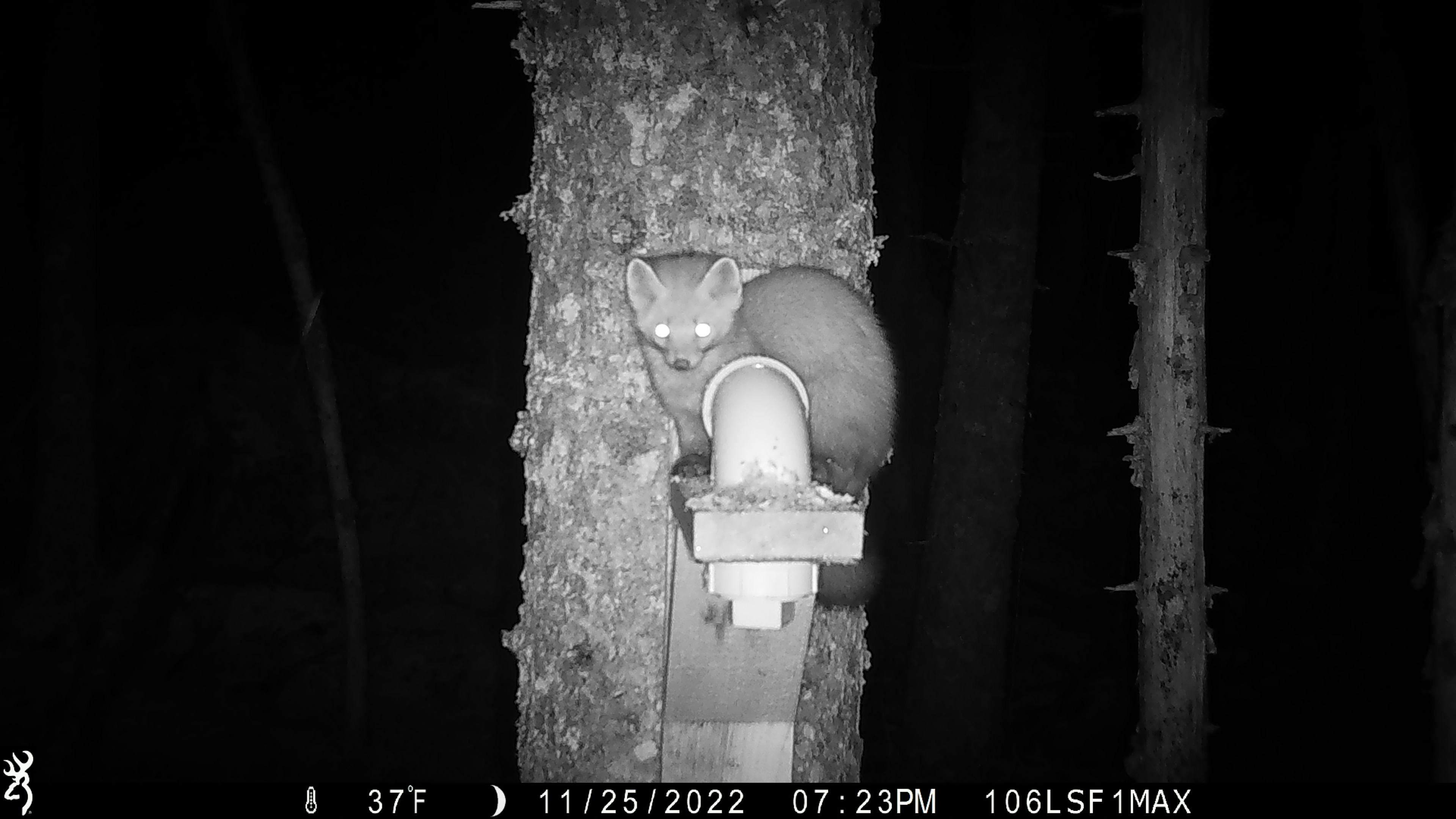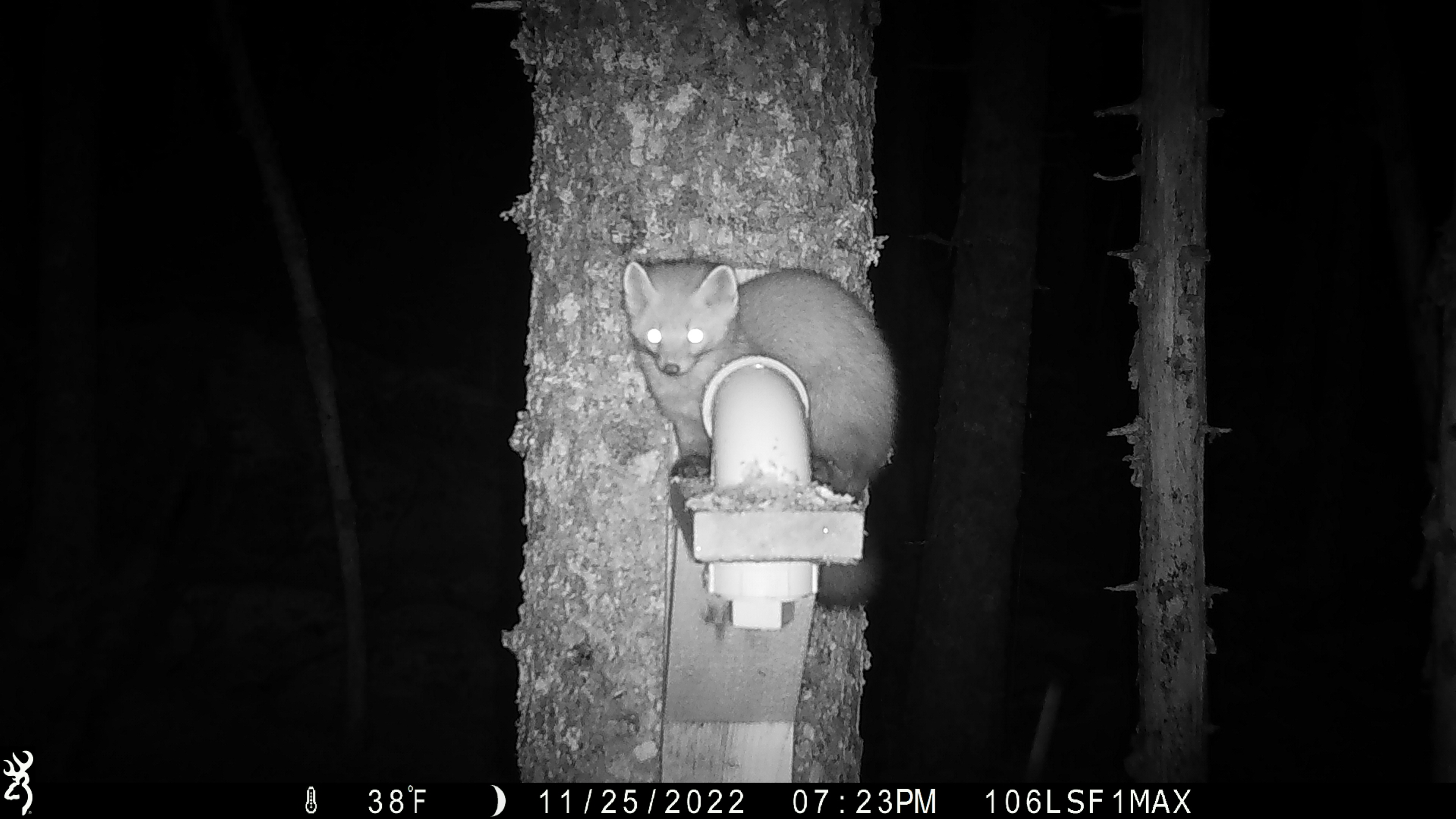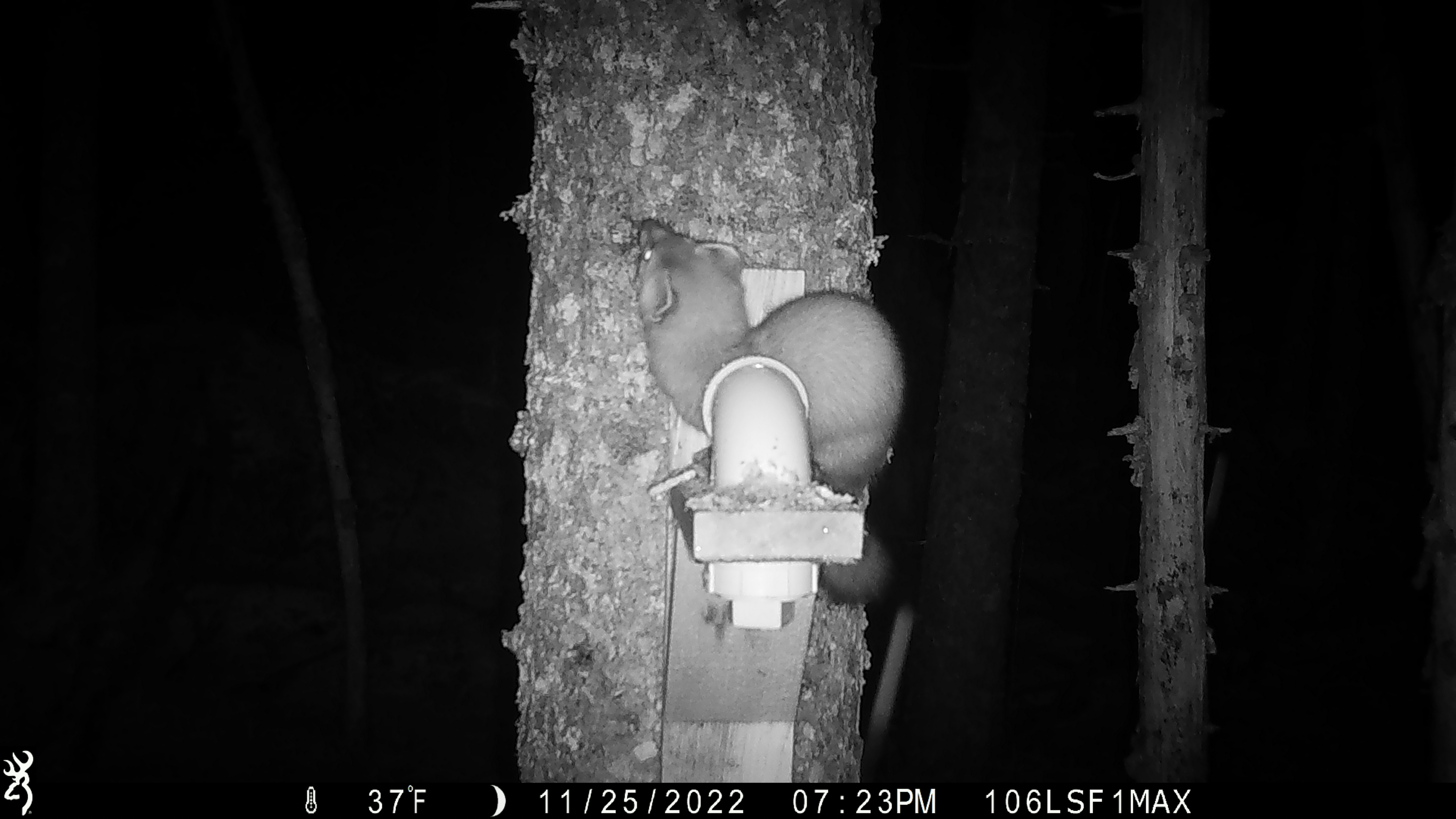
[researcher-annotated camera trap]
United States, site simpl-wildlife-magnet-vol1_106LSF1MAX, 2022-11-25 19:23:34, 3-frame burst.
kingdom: Animalia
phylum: Chordata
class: Mammalia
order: Carnivora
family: Mustelidae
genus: Martes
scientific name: Martes americana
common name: american marten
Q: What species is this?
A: American marten (Martes americana).